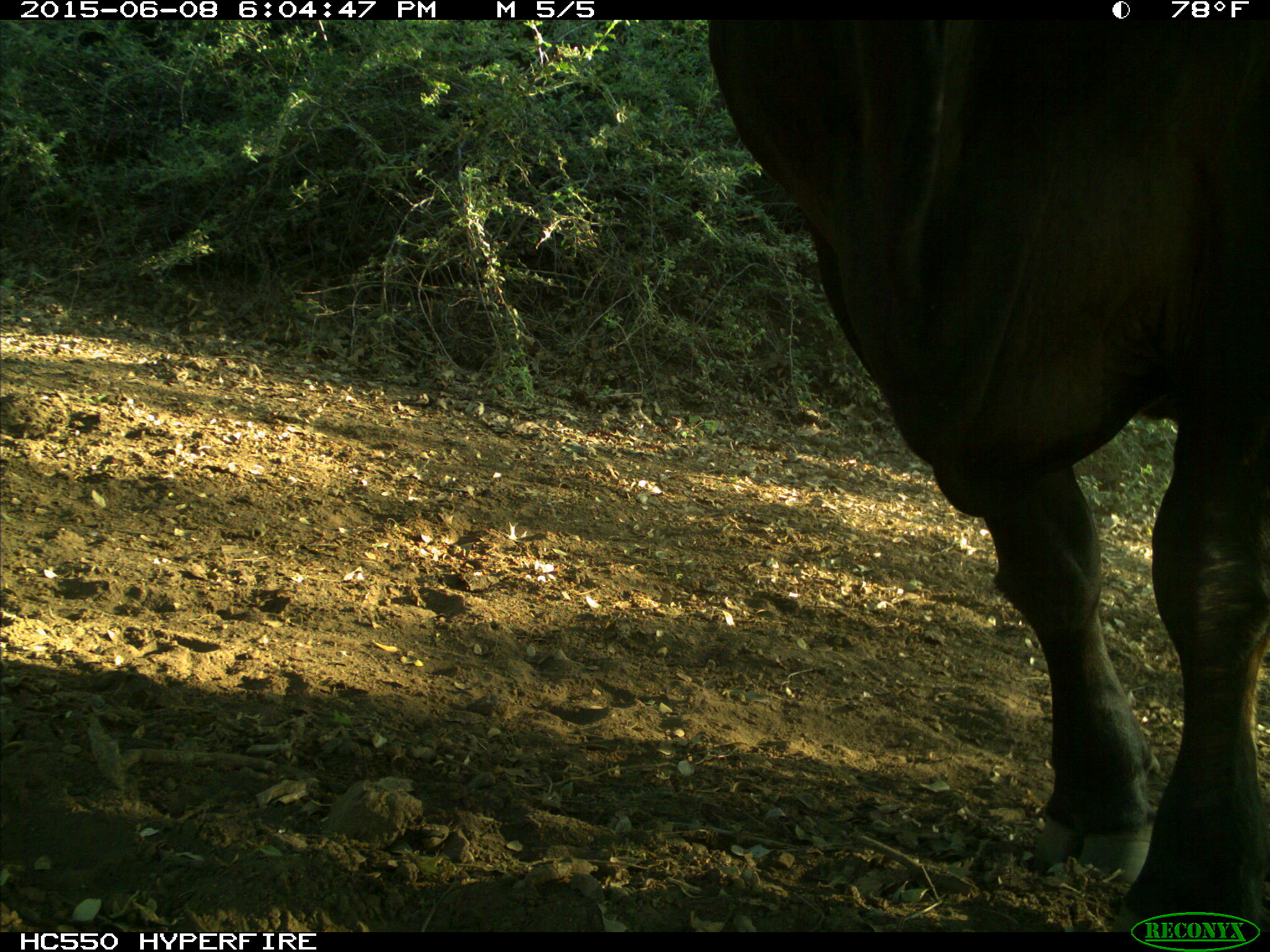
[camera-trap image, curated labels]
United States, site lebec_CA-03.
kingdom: Animalia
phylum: Chordata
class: Mammalia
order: Artiodactyla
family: Bovidae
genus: Bos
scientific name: Bos taurus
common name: domestic cow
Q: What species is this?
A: Bos taurus (domestic cow).